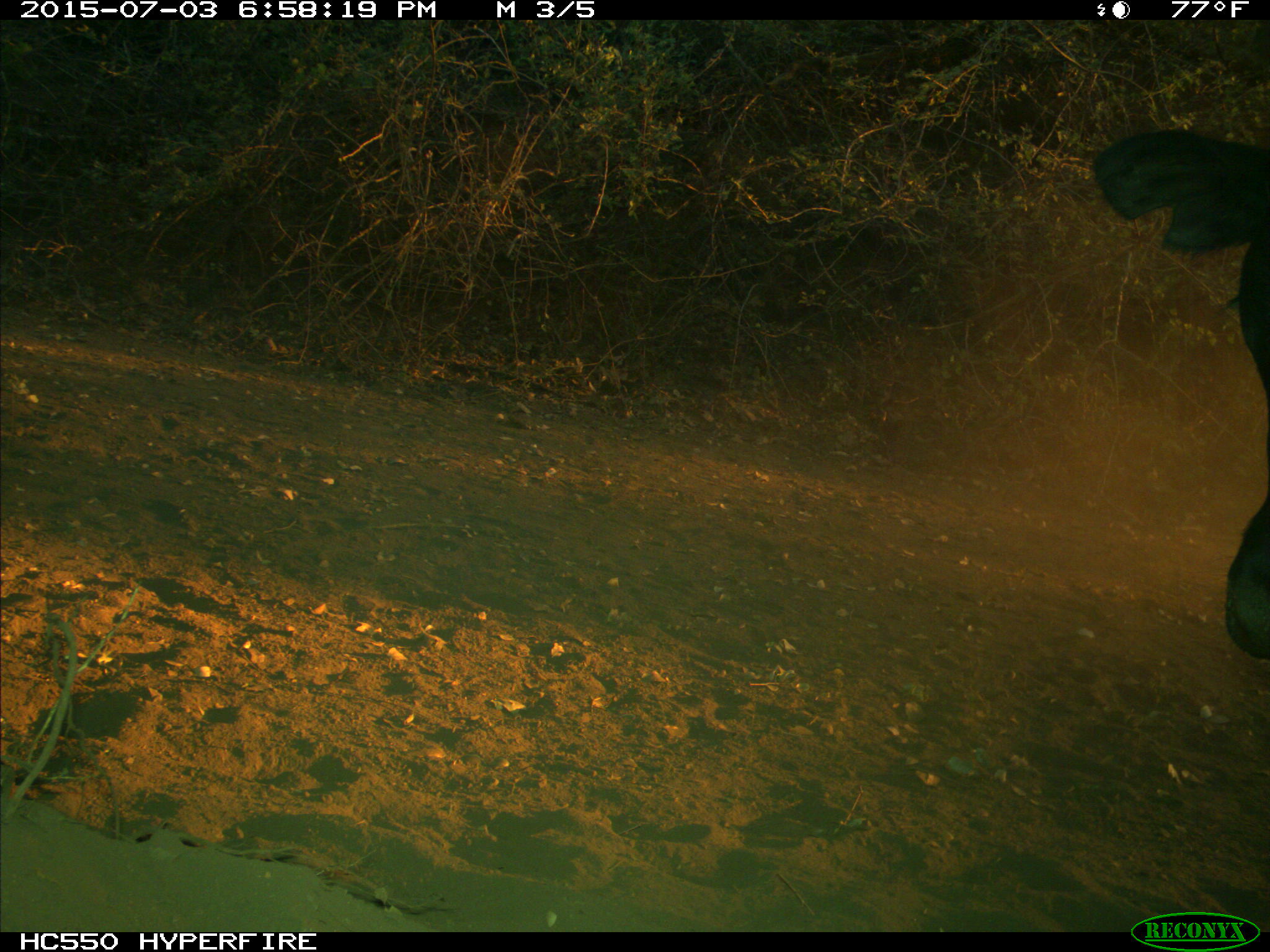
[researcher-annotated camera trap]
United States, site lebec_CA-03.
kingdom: Animalia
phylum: Chordata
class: Mammalia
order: Artiodactyla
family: Bovidae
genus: Bos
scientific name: Bos taurus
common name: domestic cow